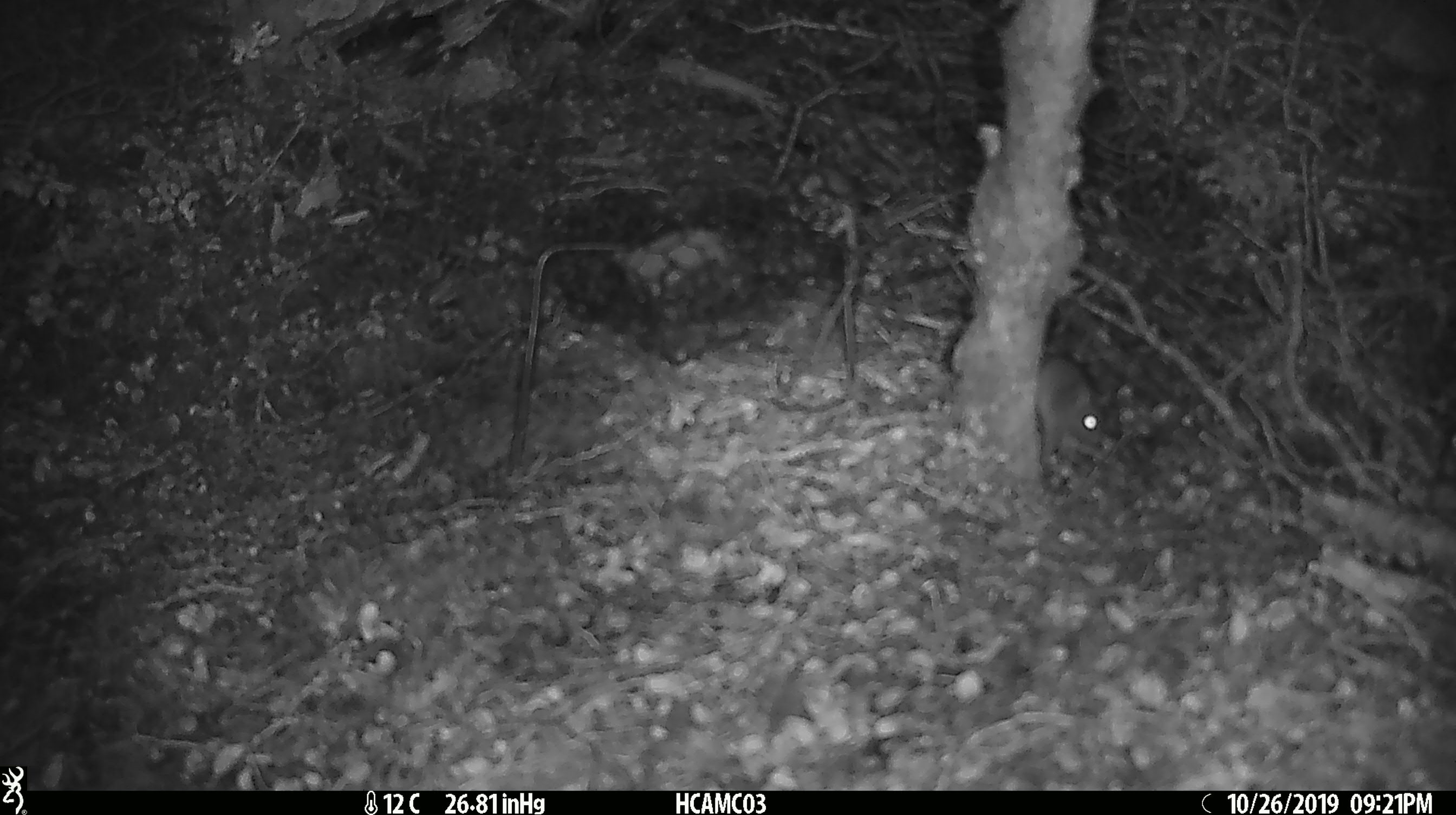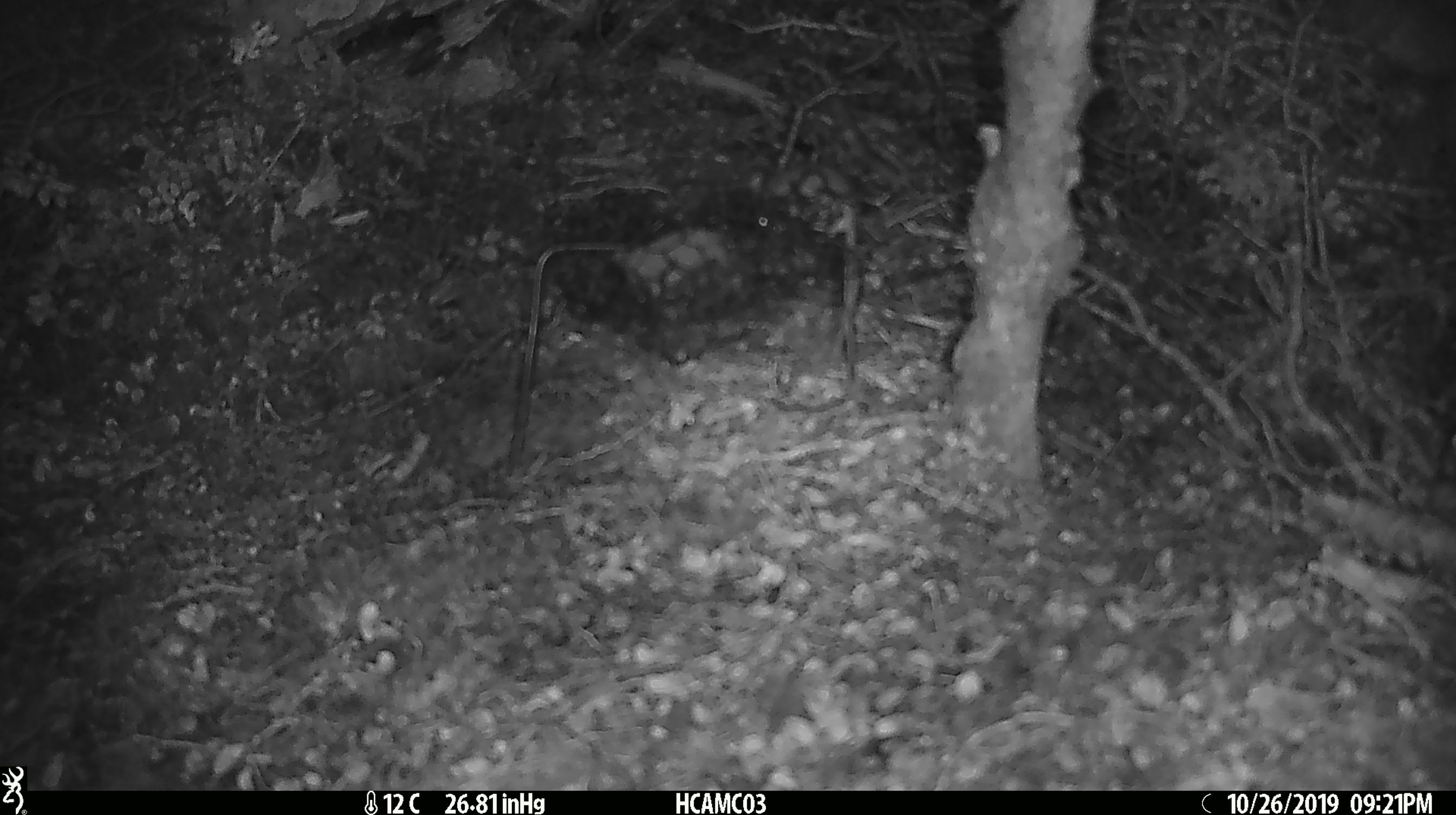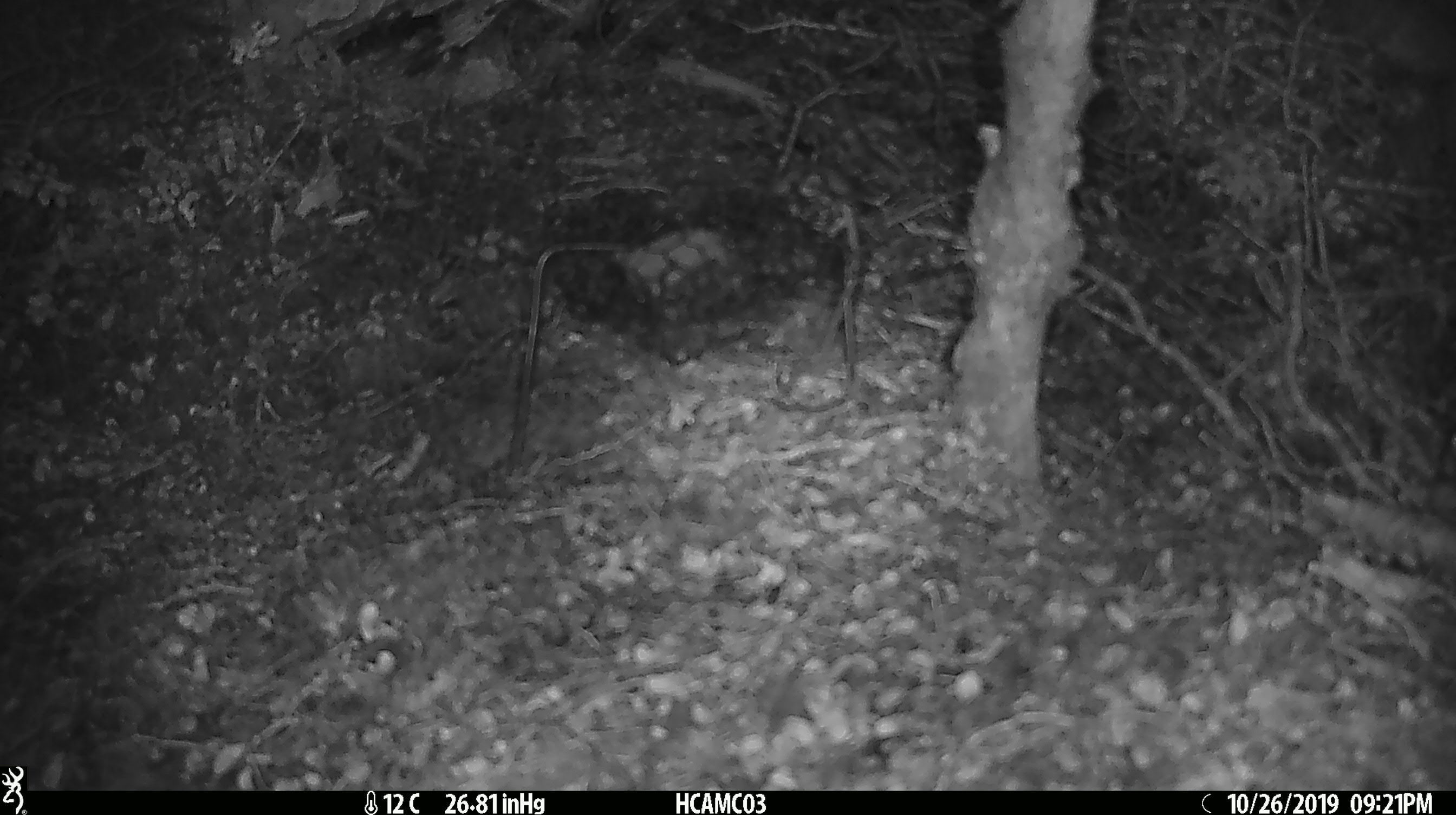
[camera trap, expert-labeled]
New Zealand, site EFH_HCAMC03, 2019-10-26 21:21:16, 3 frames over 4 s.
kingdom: Animalia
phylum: Chordata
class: Mammalia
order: Rodentia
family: Muridae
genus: Mus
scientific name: Mus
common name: mouse